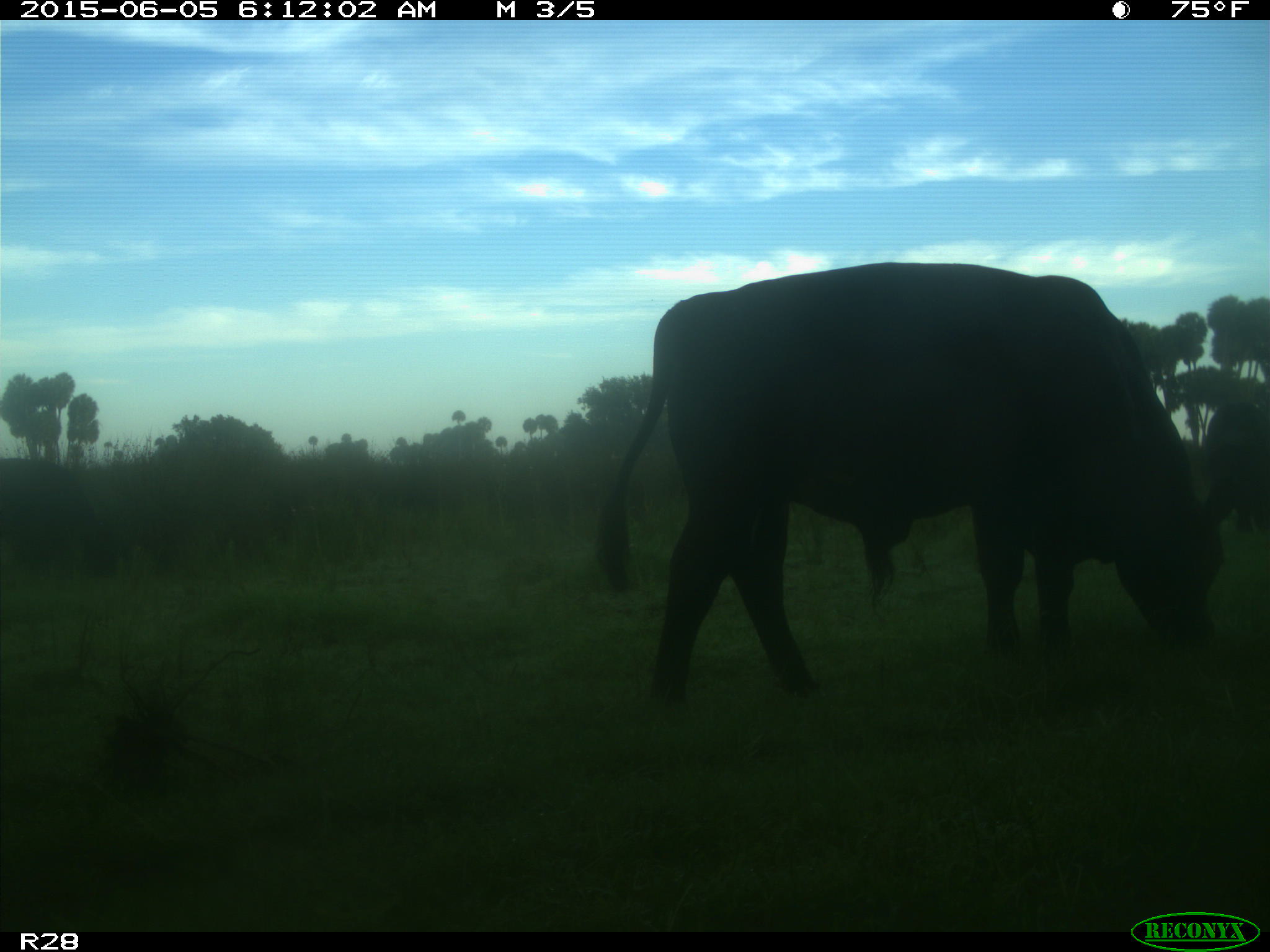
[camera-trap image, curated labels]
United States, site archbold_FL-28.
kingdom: Animalia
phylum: Chordata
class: Mammalia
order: Artiodactyla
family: Bovidae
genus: Bos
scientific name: Bos taurus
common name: domestic cow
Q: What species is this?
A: Bos taurus (domestic cow).